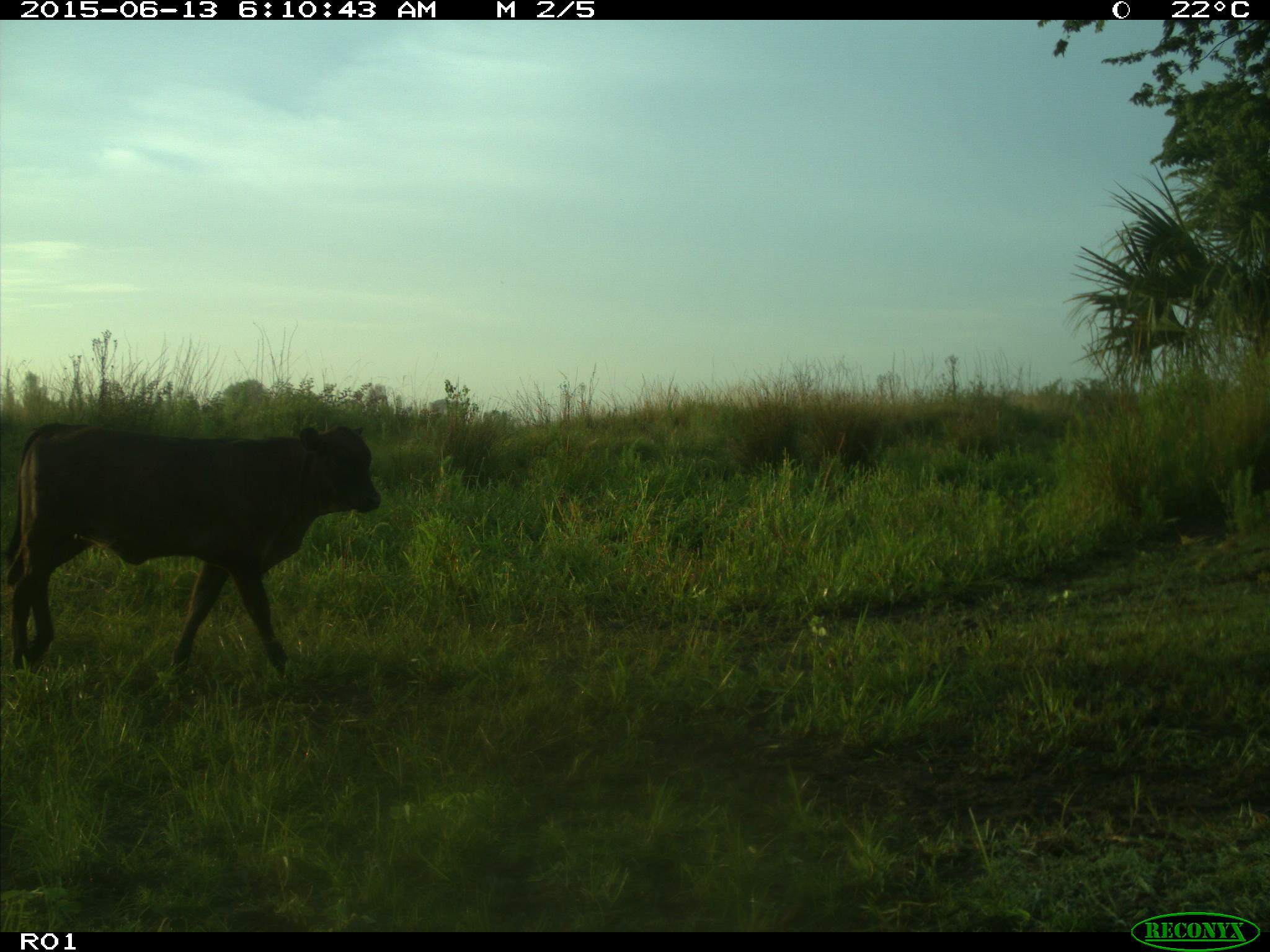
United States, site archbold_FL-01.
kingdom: Animalia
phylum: Chordata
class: Mammalia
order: Artiodactyla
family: Bovidae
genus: Bos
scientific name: Bos taurus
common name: domestic cow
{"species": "Bos taurus (domestic cow)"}